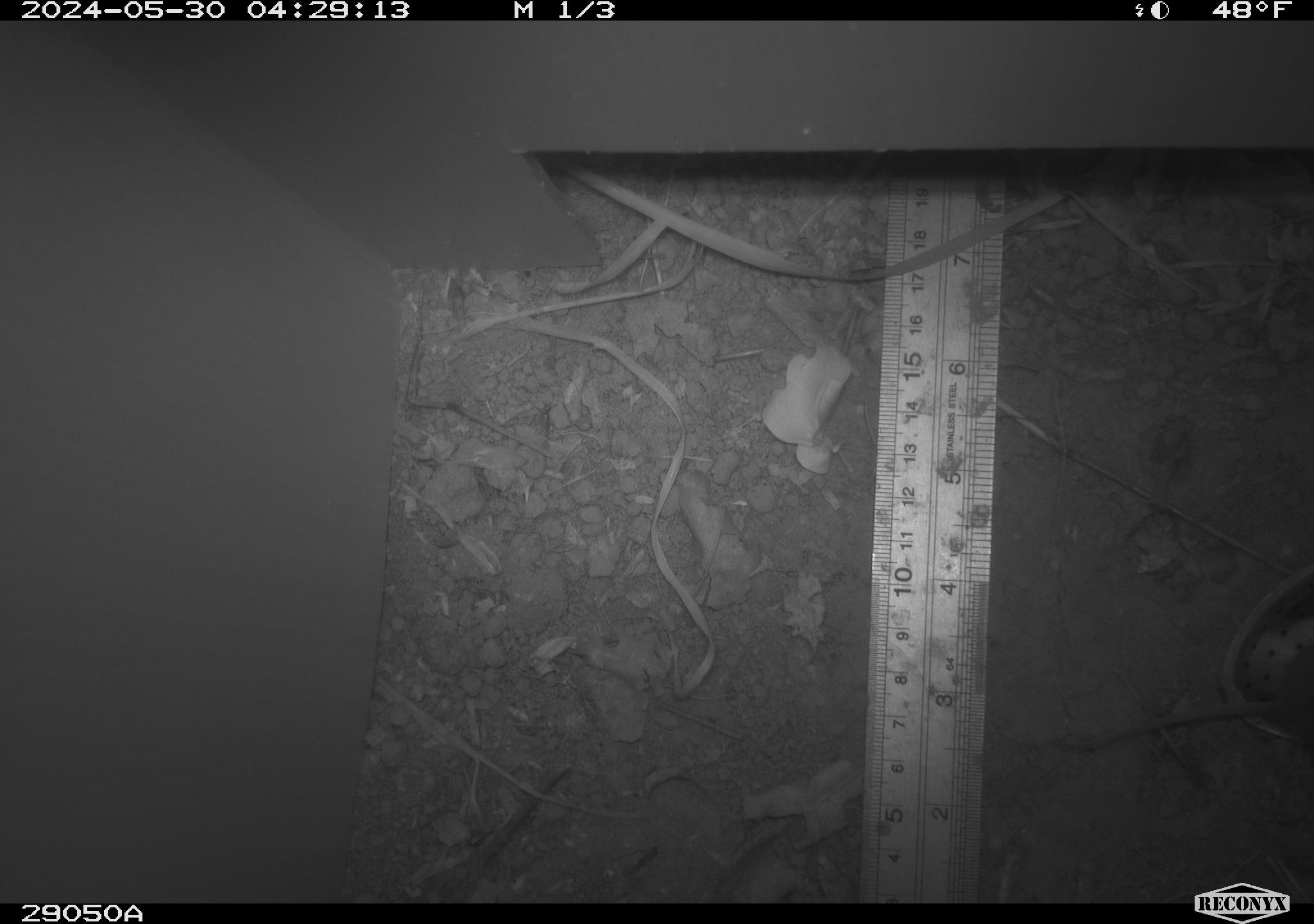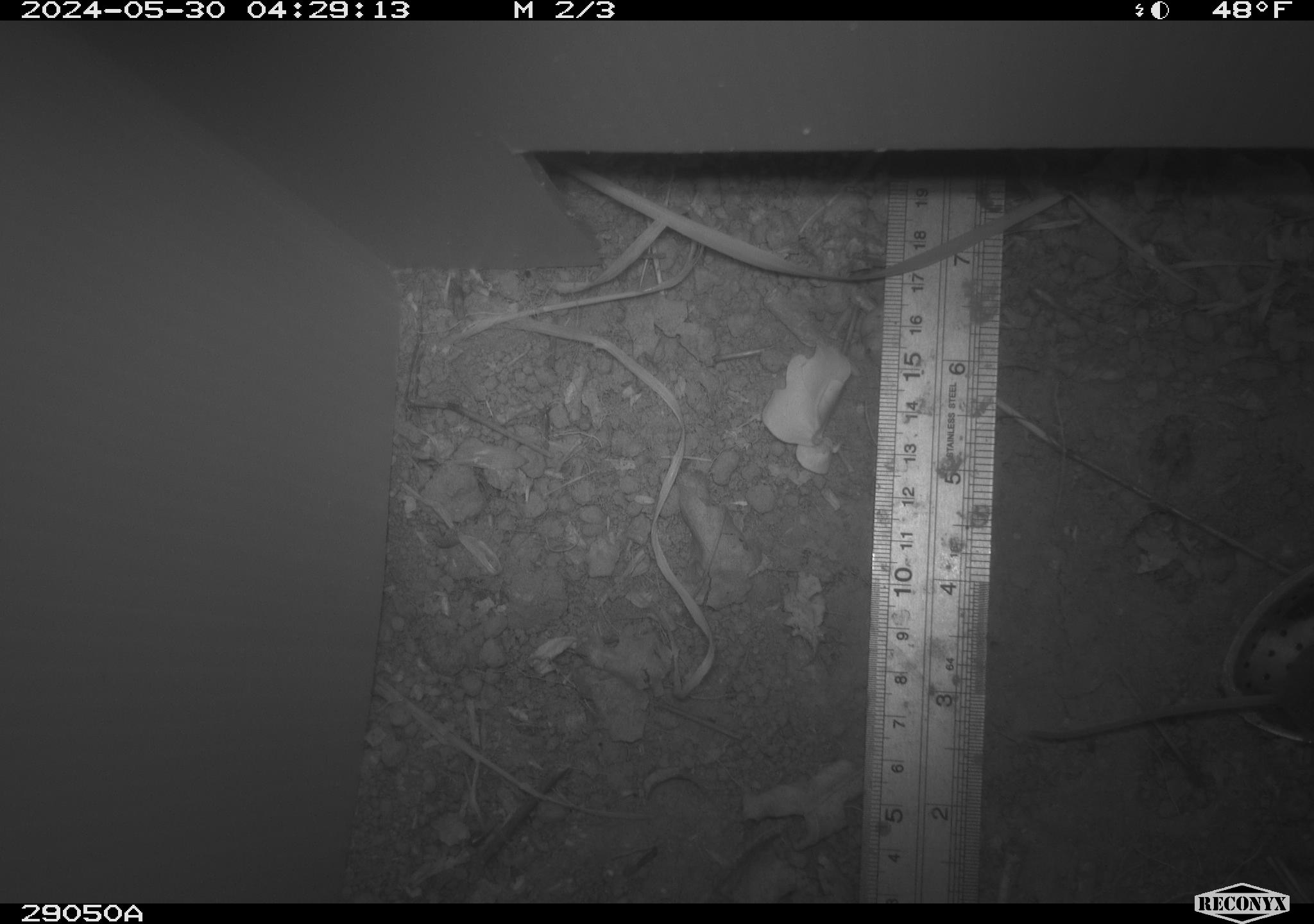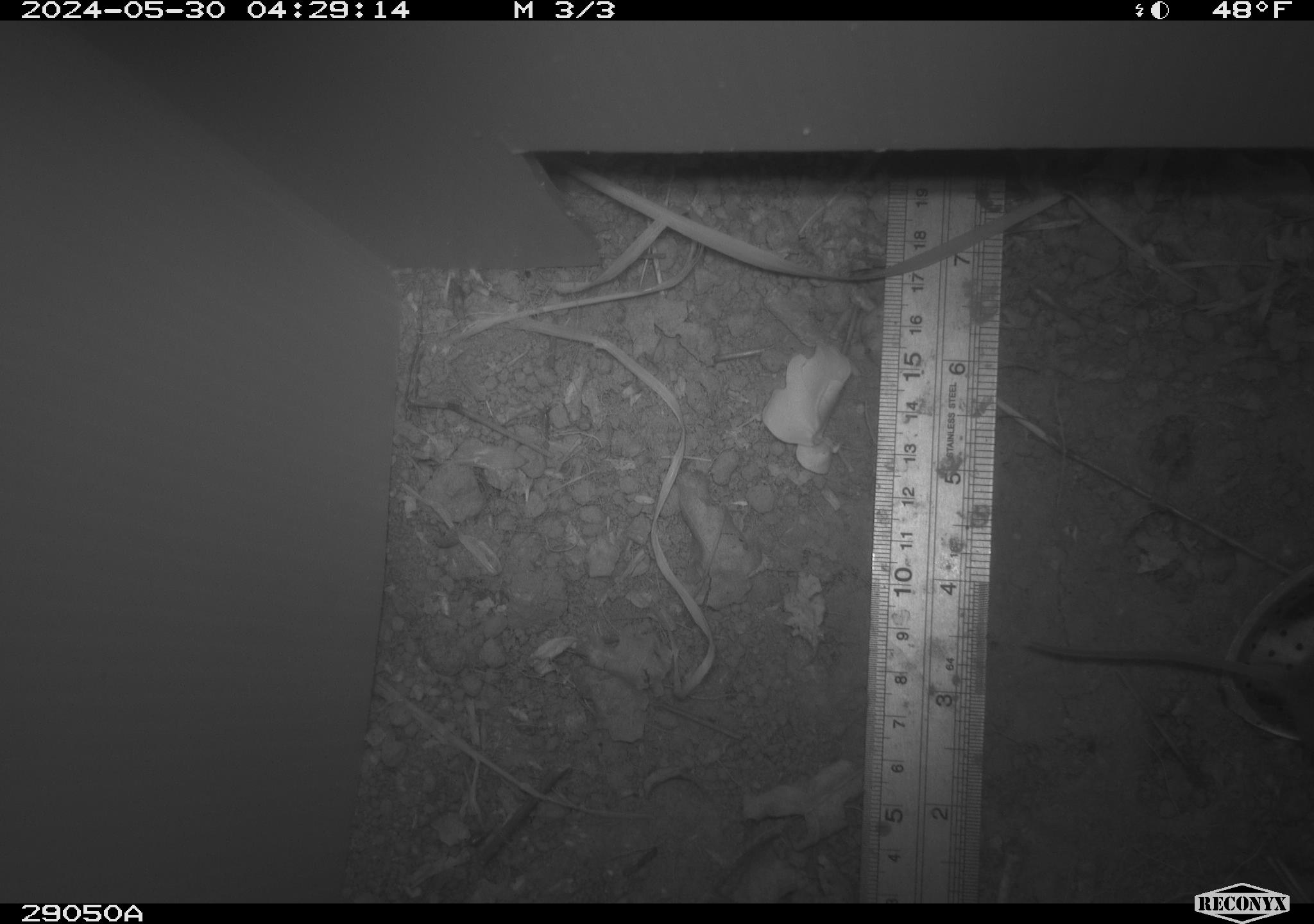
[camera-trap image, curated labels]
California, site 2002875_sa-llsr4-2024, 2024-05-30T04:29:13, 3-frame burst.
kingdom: Animalia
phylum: Chordata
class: Mammalia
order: Rodentia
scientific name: Rodentia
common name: mouse species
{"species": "mouse species (Rodentia)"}